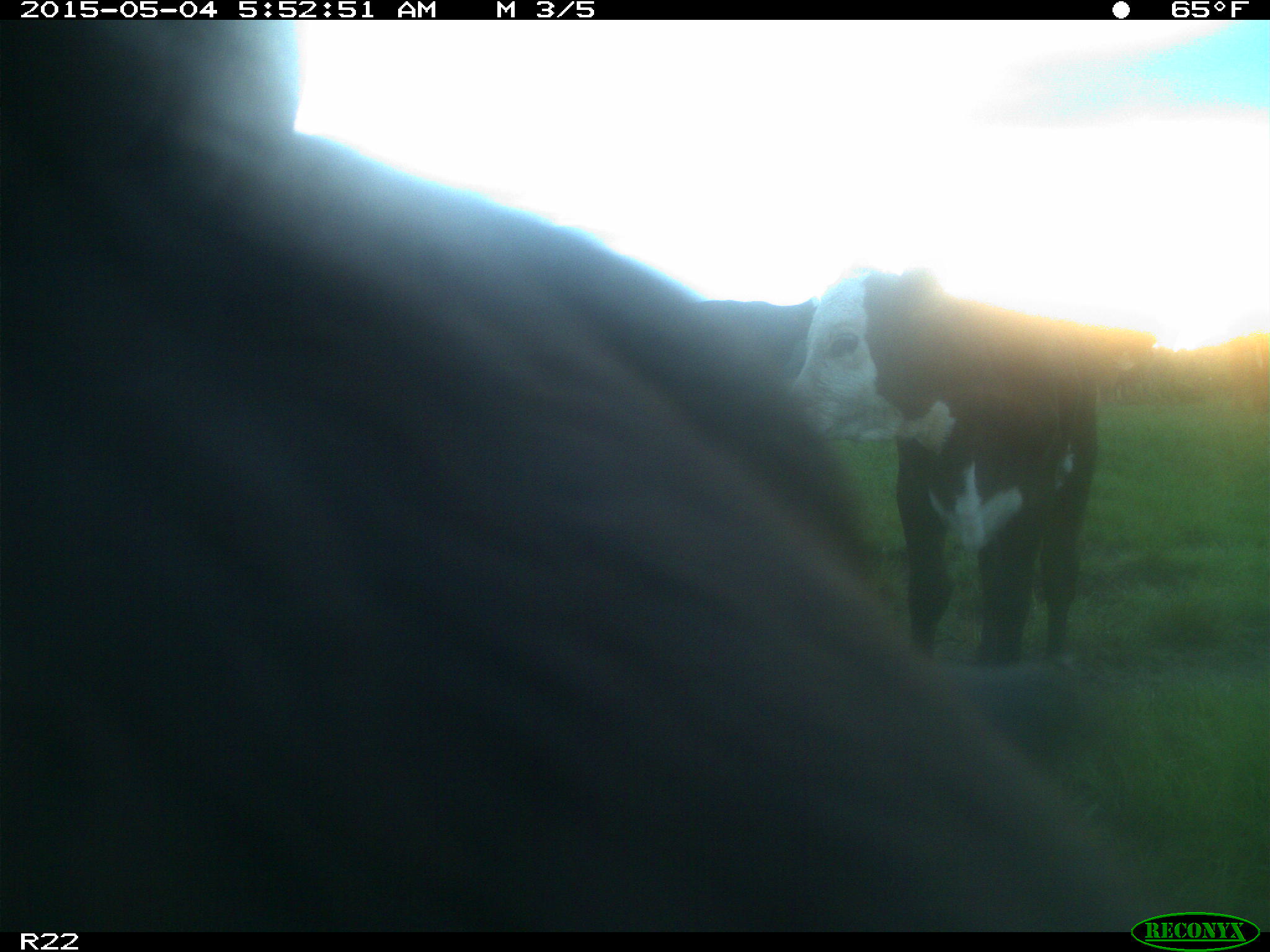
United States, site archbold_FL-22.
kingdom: Animalia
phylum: Chordata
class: Mammalia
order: Artiodactyla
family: Bovidae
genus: Bos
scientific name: Bos taurus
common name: domestic cow